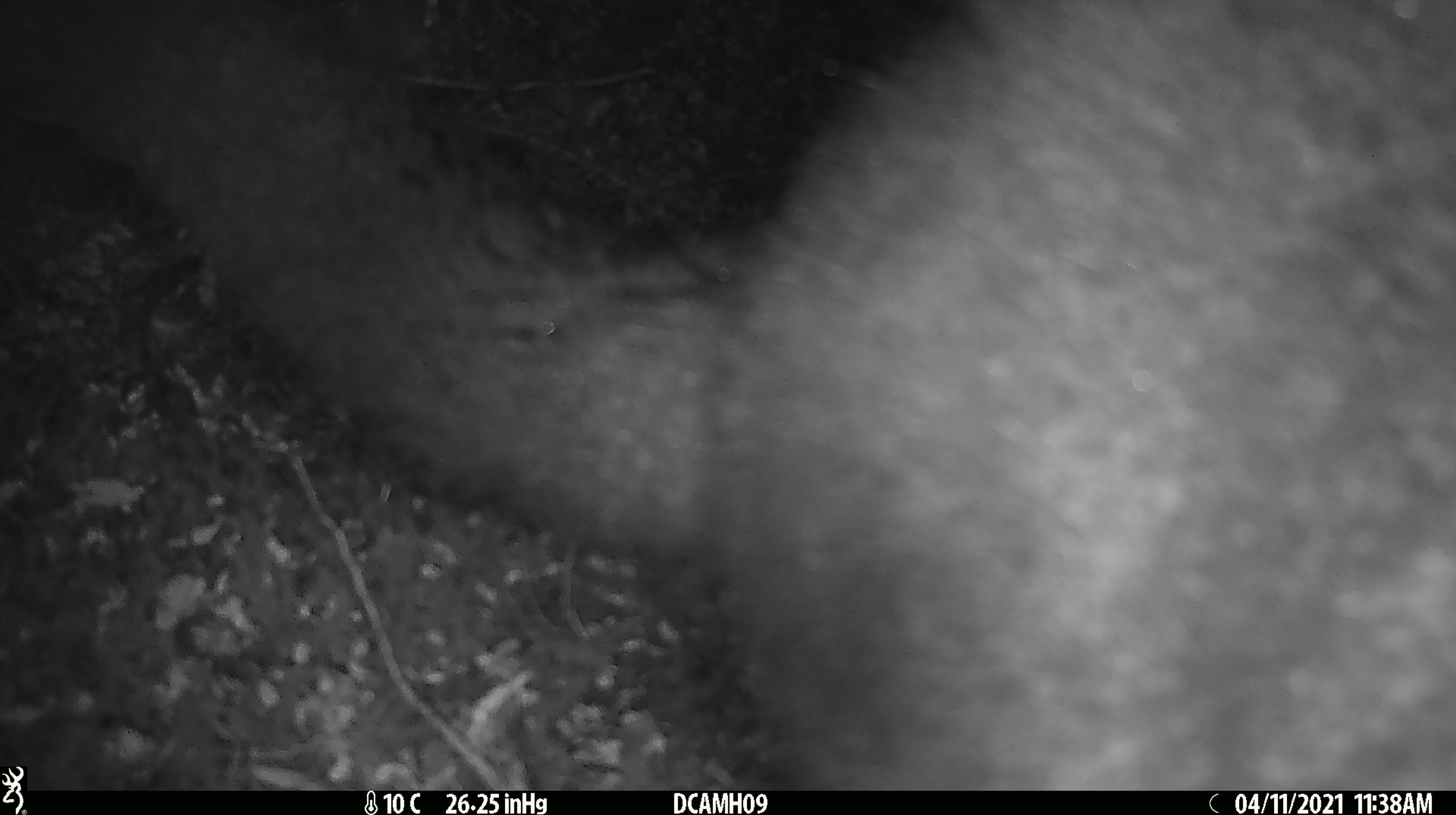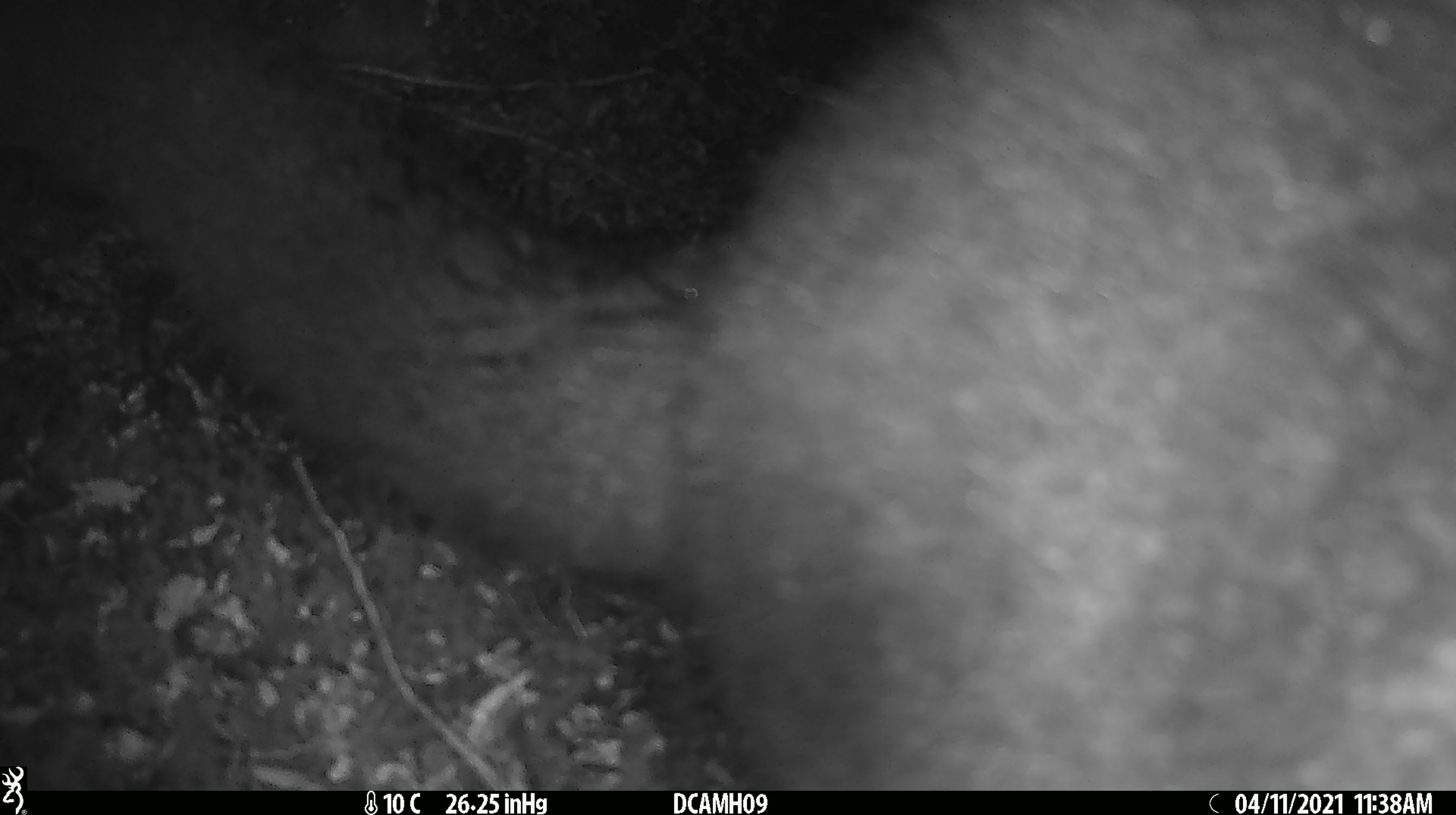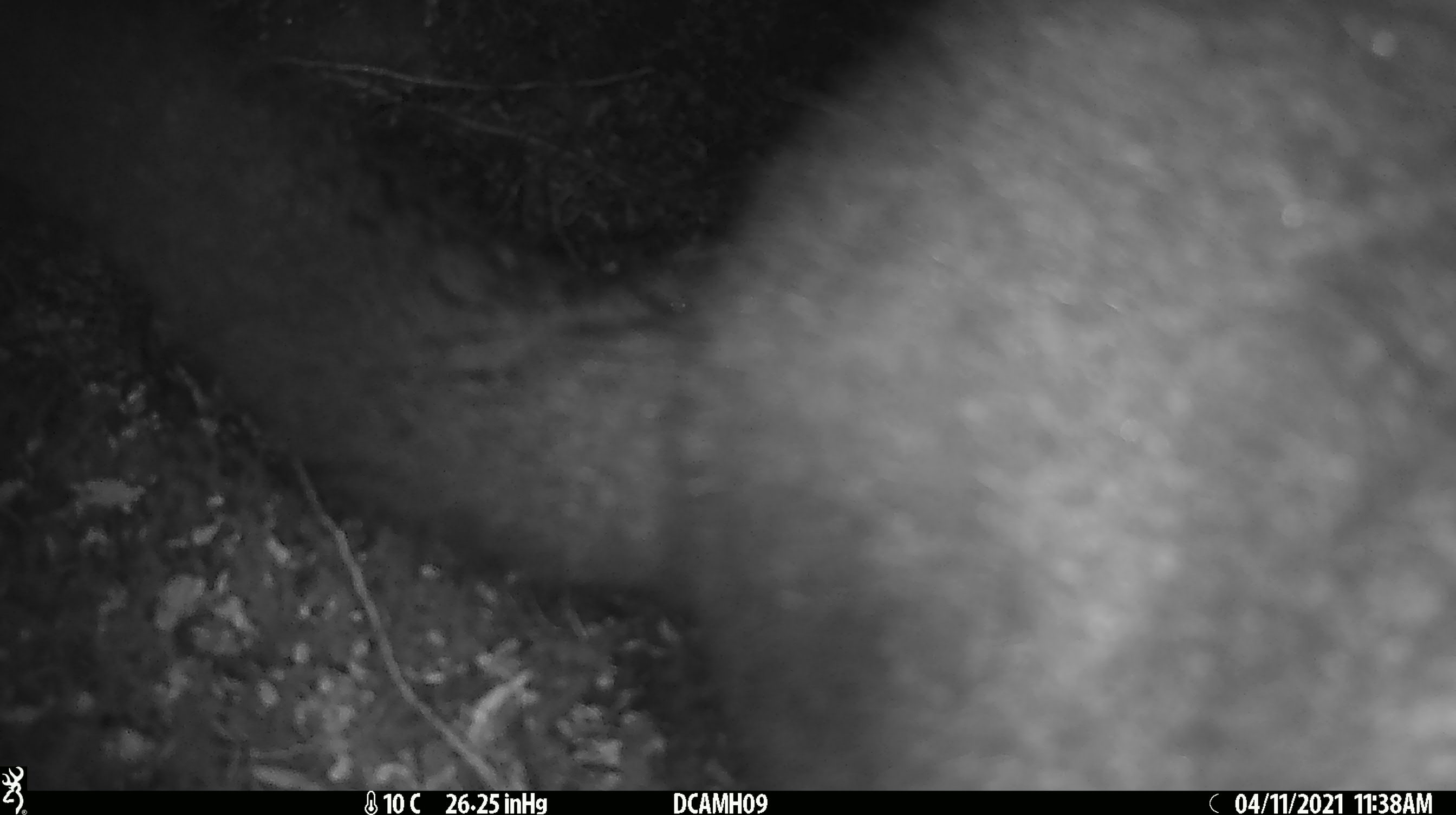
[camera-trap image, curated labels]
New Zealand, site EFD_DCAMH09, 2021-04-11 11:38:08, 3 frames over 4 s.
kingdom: Animalia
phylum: Chordata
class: Mammalia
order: Diprotodontia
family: Phalangeridae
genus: Trichosurus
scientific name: Trichosurus vulpecula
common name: common brushtail possum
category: possum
Possum (common brushtail possum) (Trichosurus vulpecula).